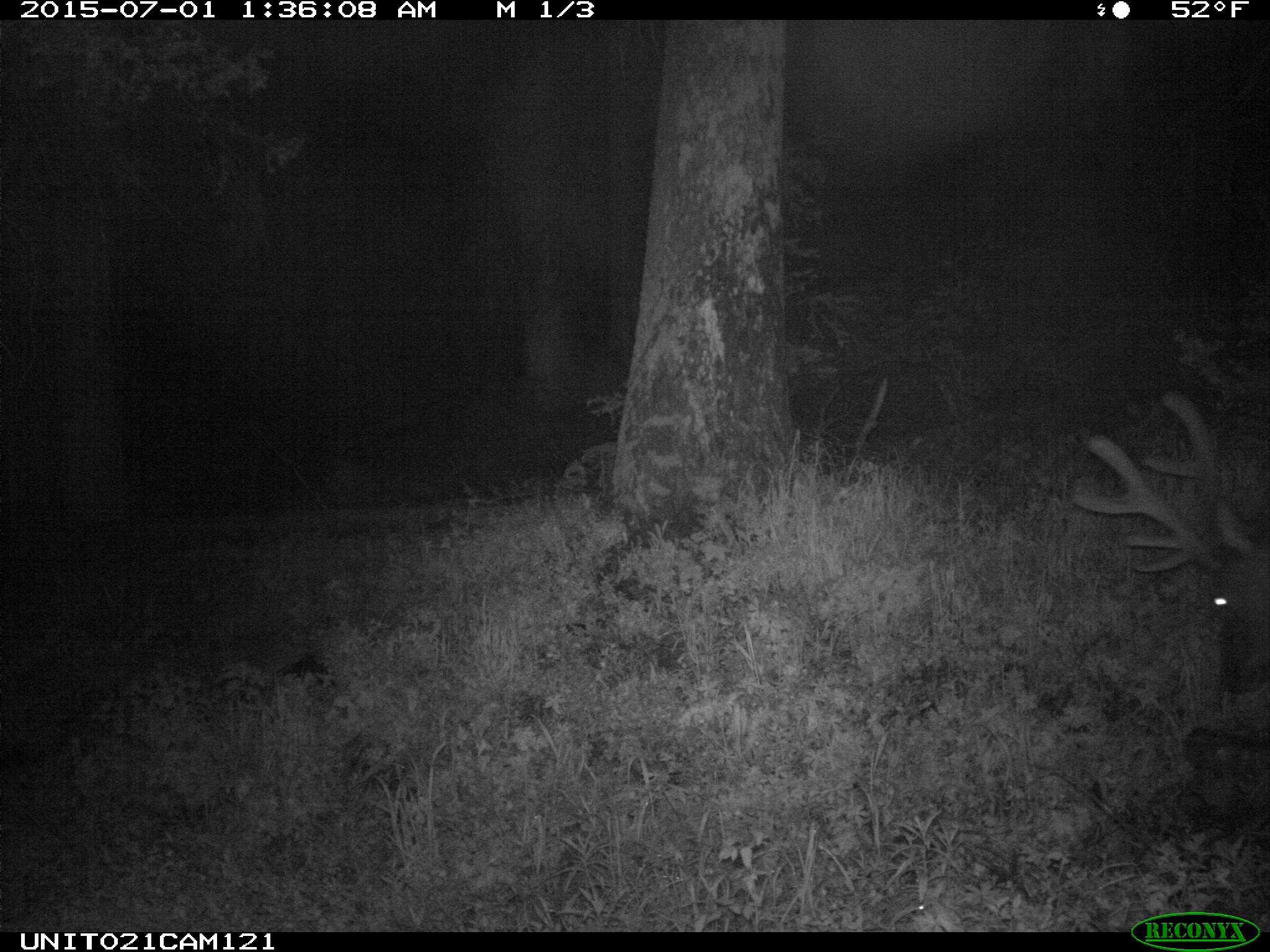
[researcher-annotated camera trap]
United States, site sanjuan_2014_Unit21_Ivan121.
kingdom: Animalia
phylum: Chordata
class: Mammalia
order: Artiodactyla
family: Cervidae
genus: Cervus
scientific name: Cervus elaphus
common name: red deer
Cervus elaphus (red deer).